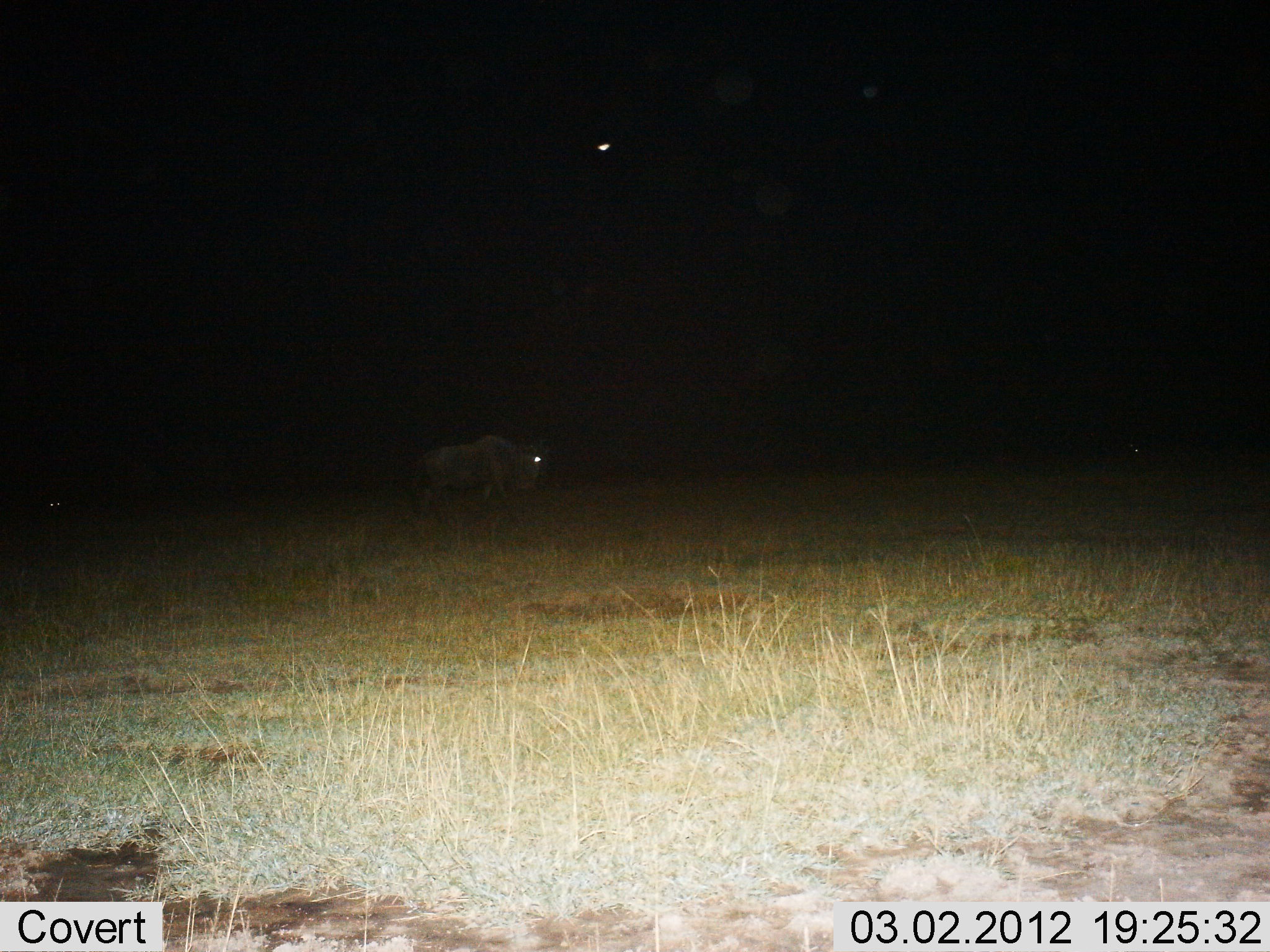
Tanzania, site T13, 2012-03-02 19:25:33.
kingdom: Animalia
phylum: Chordata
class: Mammalia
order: Artiodactyla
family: Bovidae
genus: Connochaetes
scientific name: Connochaetes taurinus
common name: blue wildebeest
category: wildebeest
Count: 1.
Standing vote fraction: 35%.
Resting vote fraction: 0%.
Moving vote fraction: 70%.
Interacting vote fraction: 0%.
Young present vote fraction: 0%.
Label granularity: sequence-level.